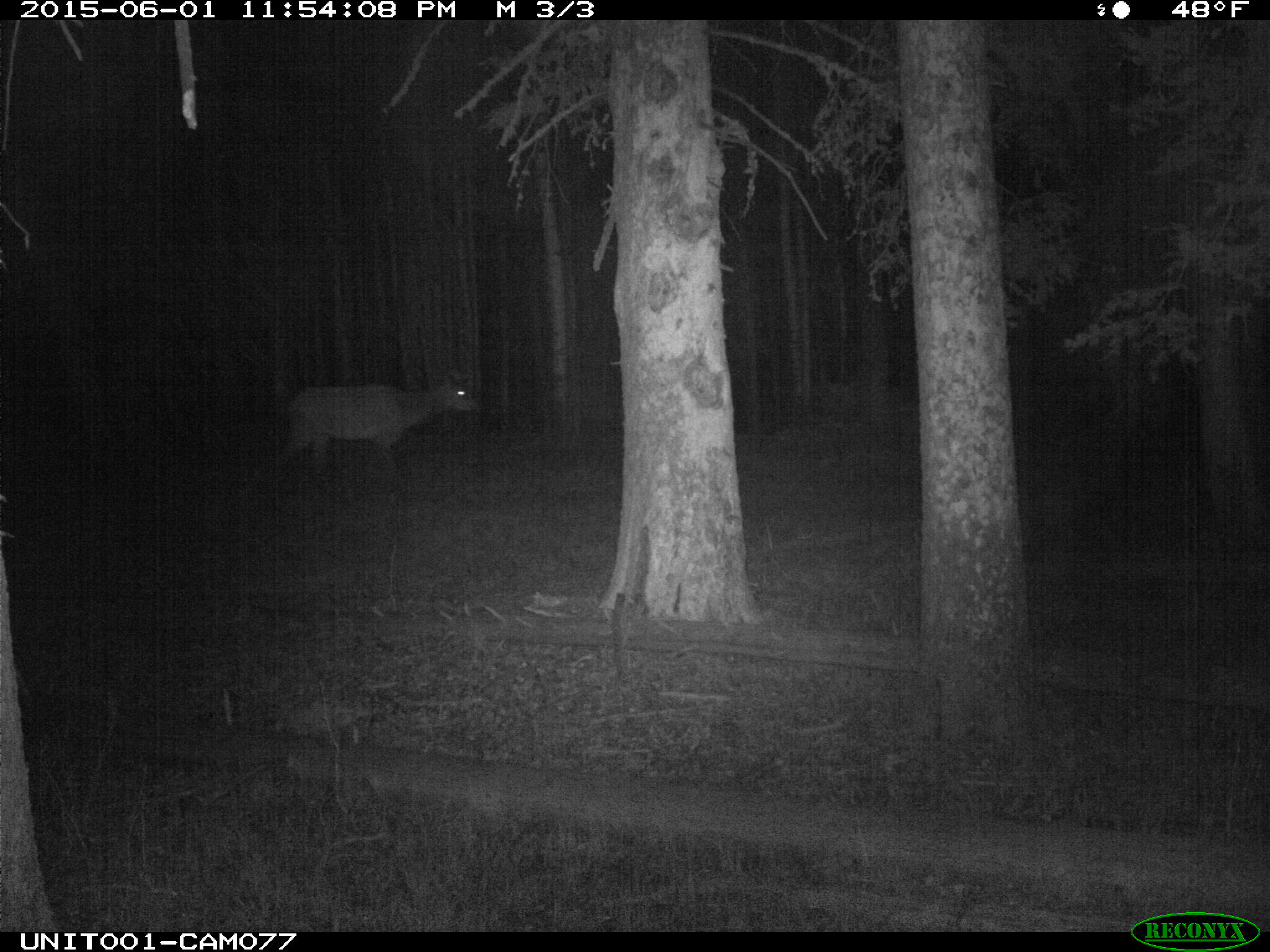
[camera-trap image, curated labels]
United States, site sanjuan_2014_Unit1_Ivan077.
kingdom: Animalia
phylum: Chordata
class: Mammalia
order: Artiodactyla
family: Cervidae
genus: Cervus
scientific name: Cervus elaphus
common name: red deer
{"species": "Cervus elaphus (red deer)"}